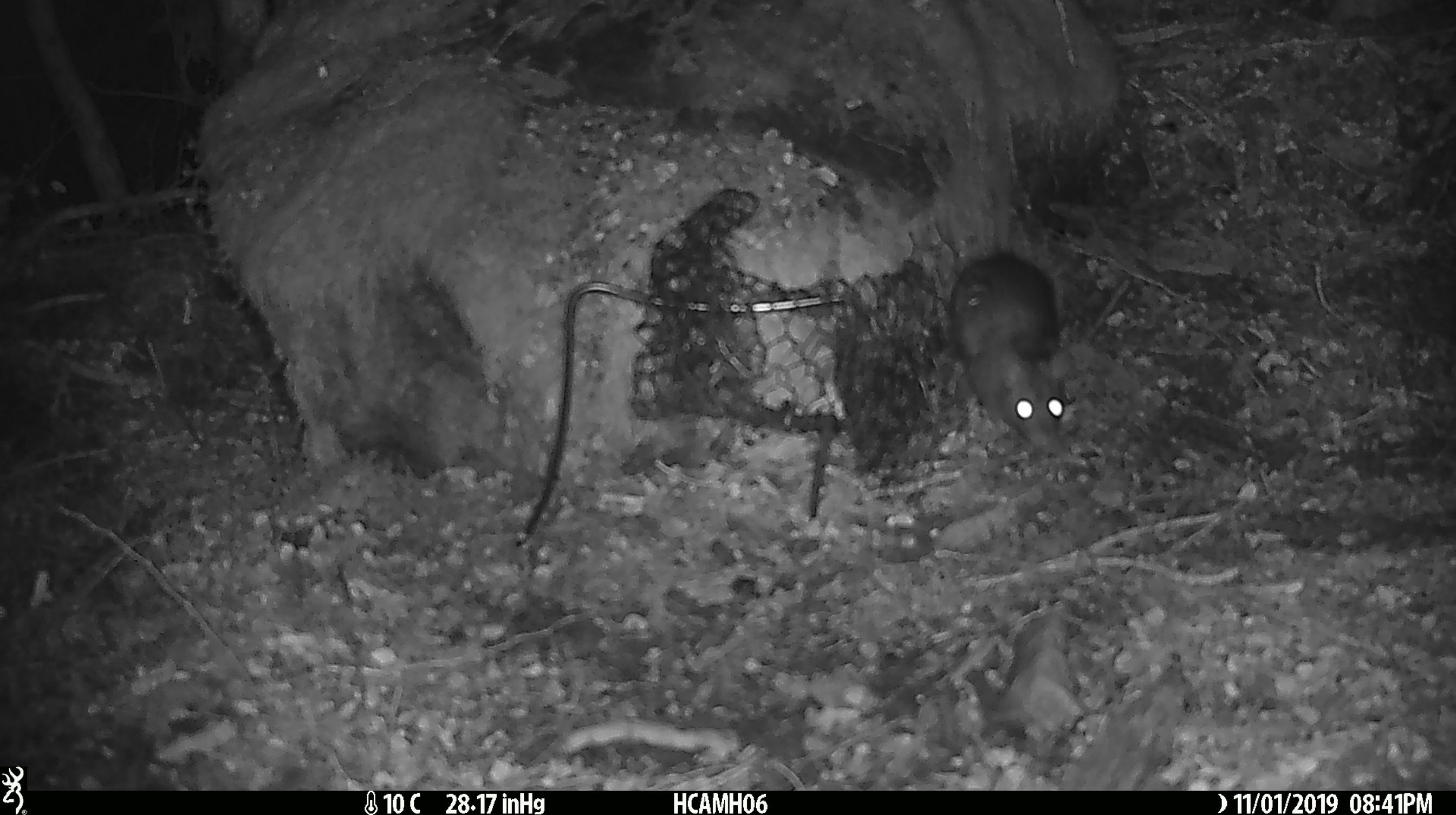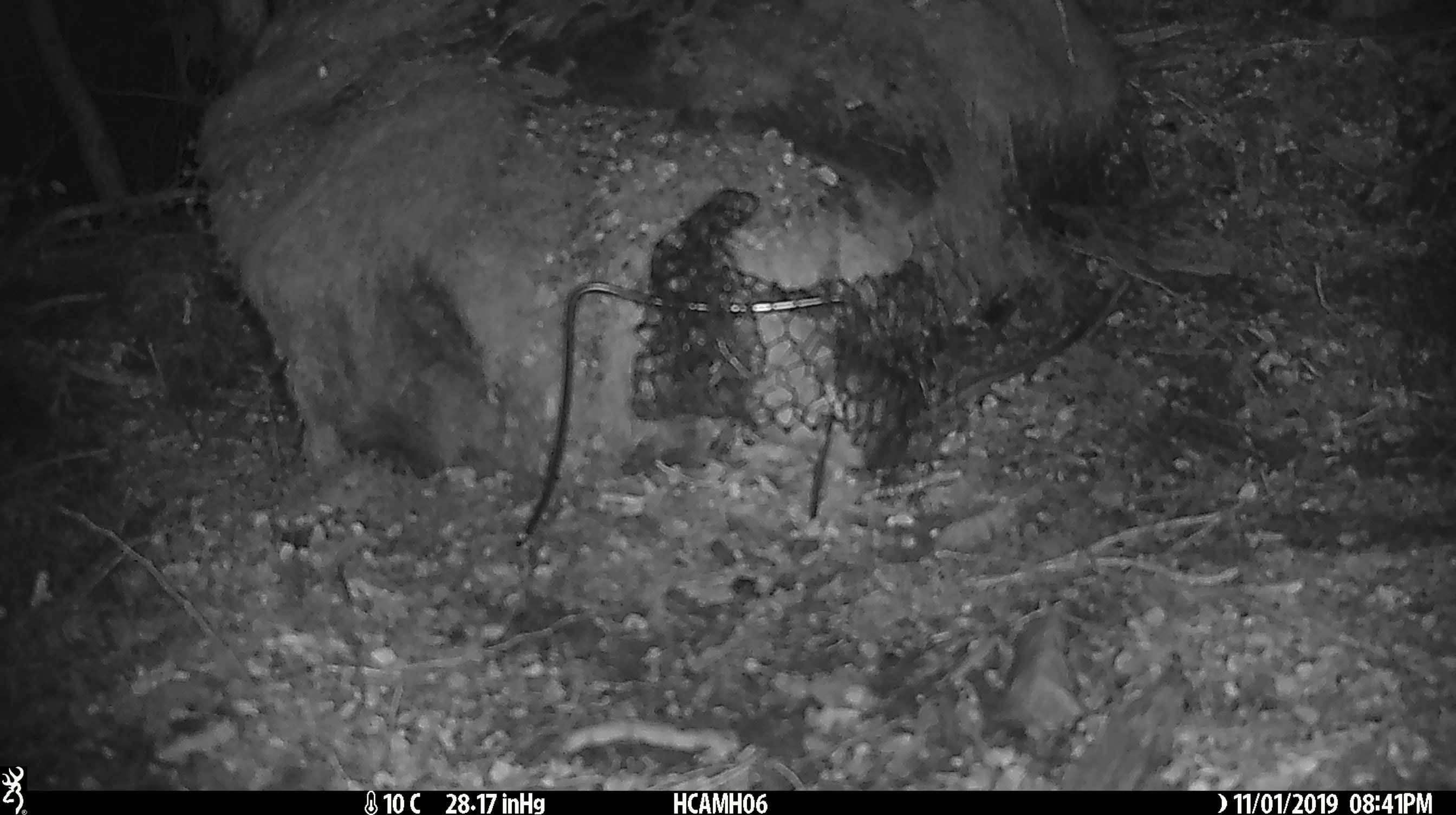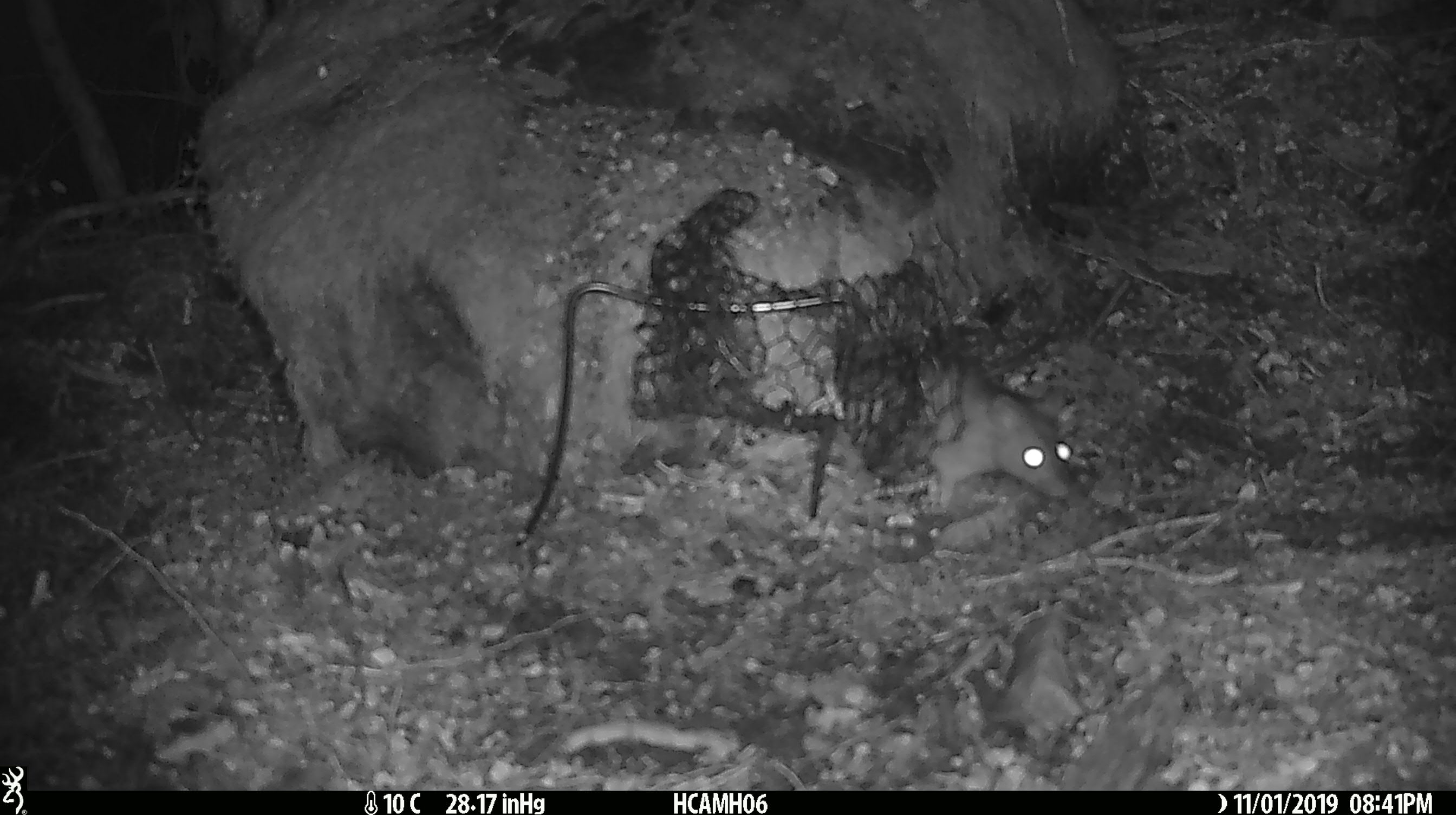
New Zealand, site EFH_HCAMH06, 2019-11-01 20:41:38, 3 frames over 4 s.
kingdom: Animalia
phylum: Chordata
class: Mammalia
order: Rodentia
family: Muridae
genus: Rattus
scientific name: Rattus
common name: rat